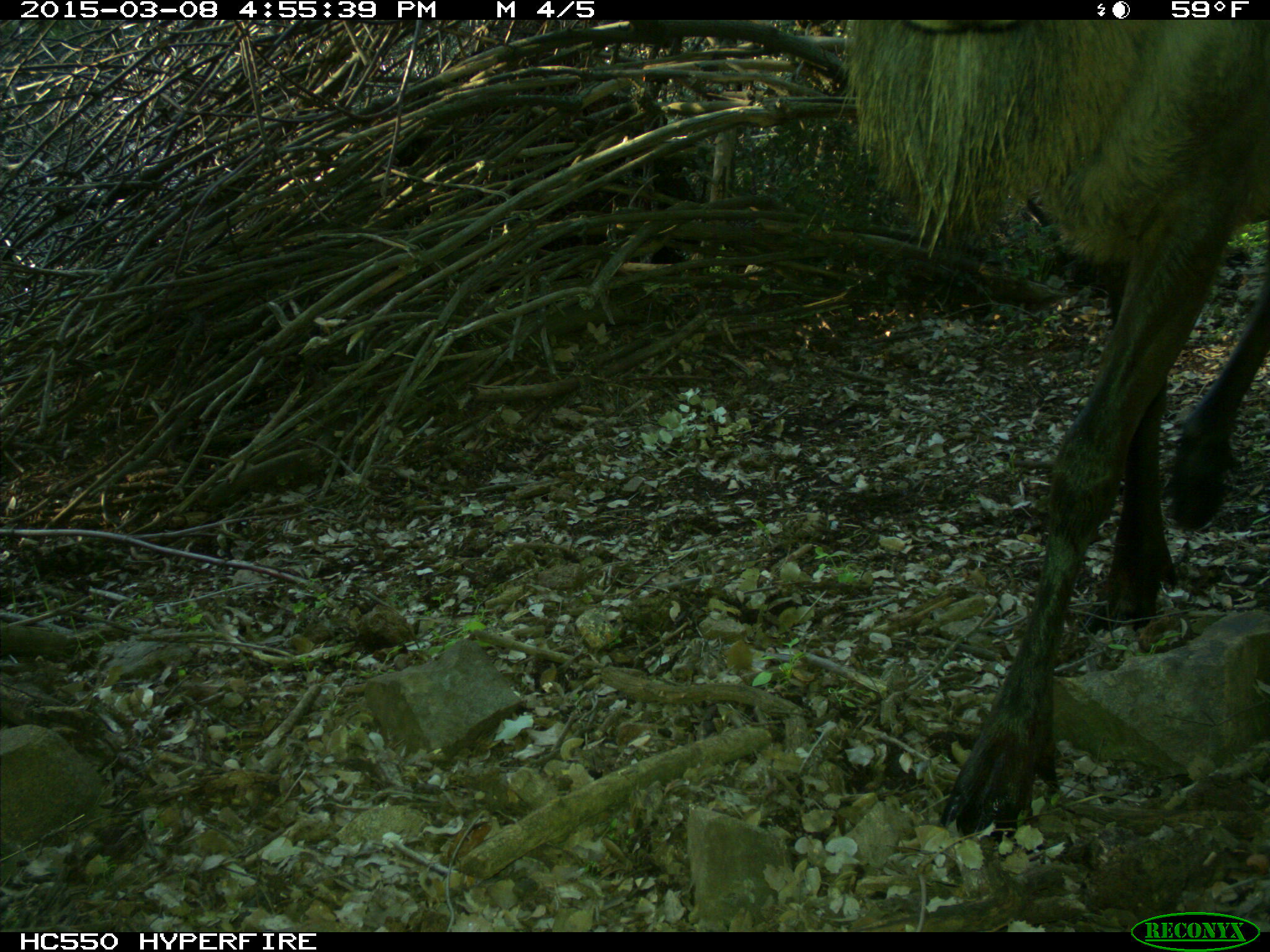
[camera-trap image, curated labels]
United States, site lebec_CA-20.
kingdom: Animalia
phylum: Chordata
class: Mammalia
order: Artiodactyla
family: Cervidae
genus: Cervus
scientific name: Cervus canadensis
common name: elk